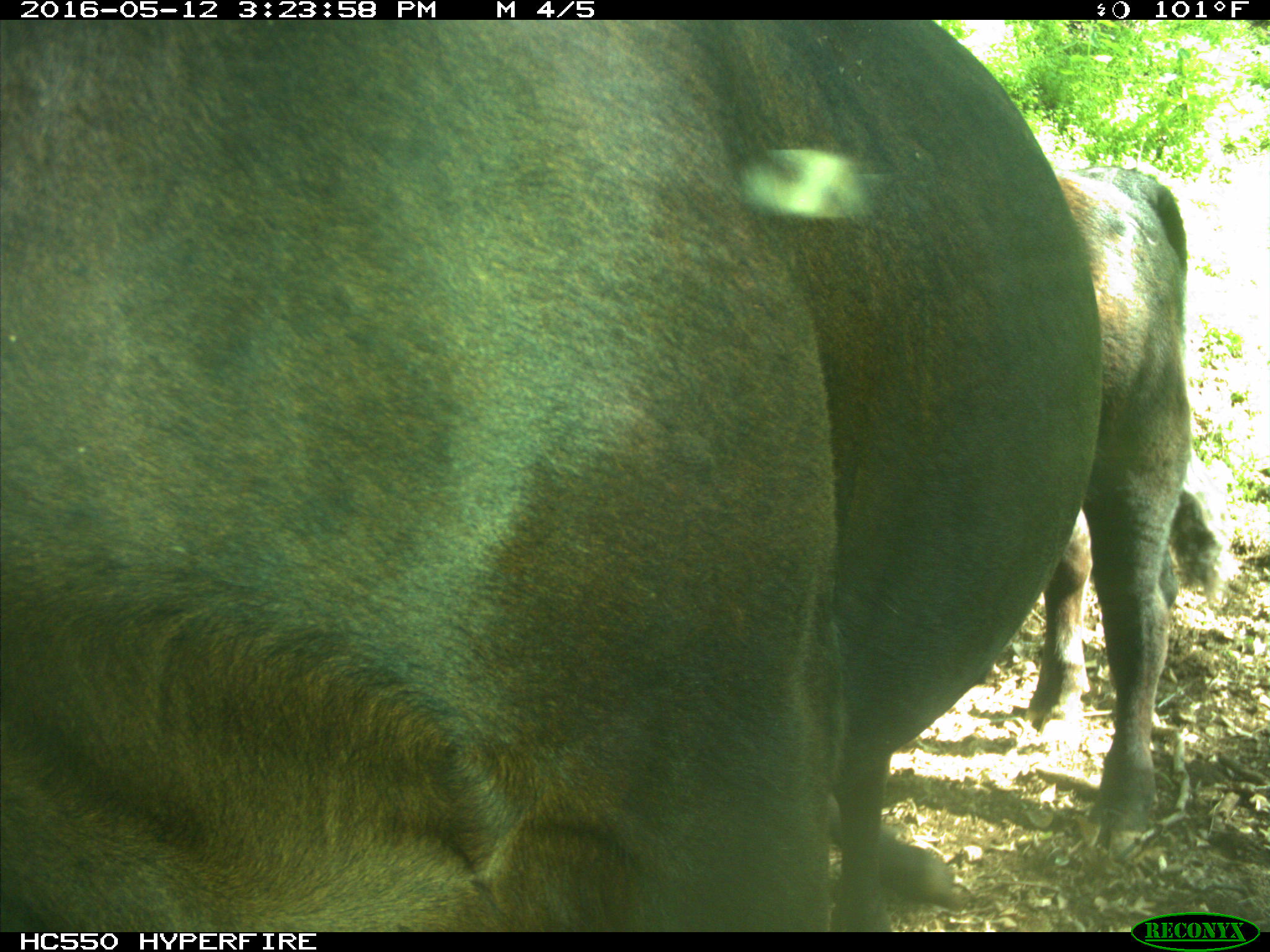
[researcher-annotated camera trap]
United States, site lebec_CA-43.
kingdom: Animalia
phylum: Chordata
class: Mammalia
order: Artiodactyla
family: Bovidae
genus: Bos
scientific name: Bos taurus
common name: domestic cow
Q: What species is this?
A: Bos taurus (domestic cow).